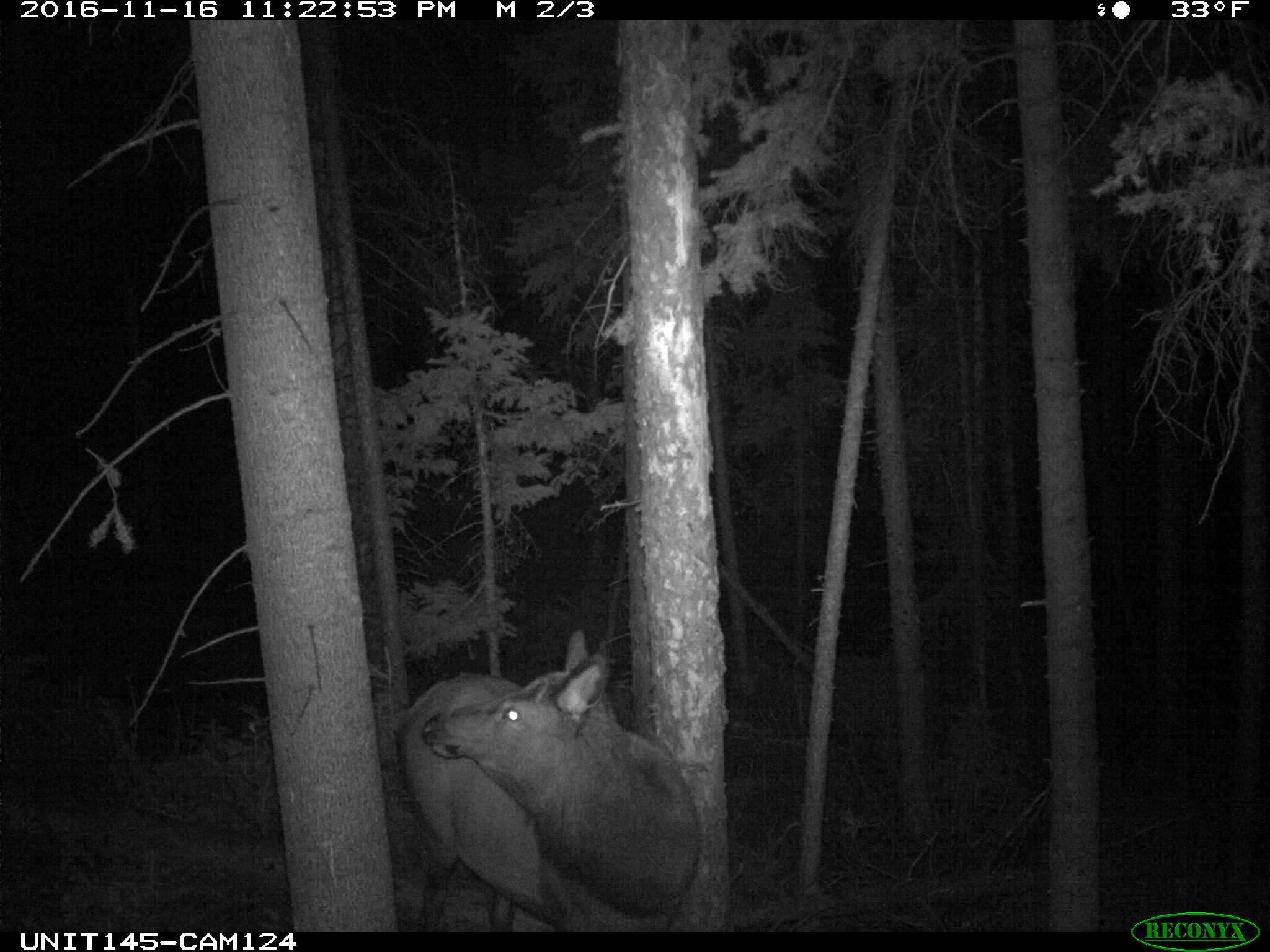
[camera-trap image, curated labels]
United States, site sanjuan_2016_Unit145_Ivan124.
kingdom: Animalia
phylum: Chordata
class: Mammalia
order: Artiodactyla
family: Cervidae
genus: Cervus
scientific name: Cervus elaphus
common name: red deer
Cervus elaphus (red deer).